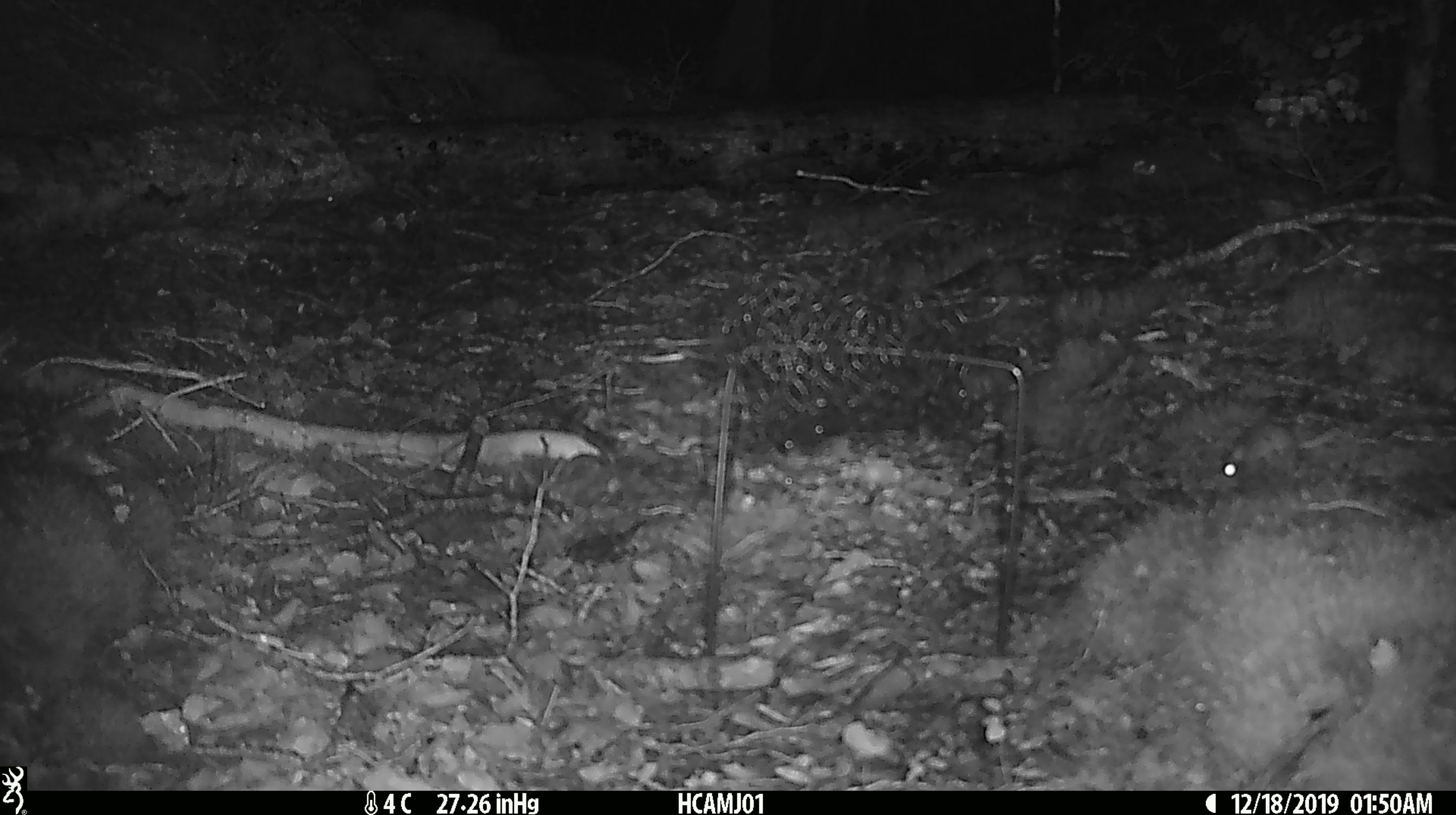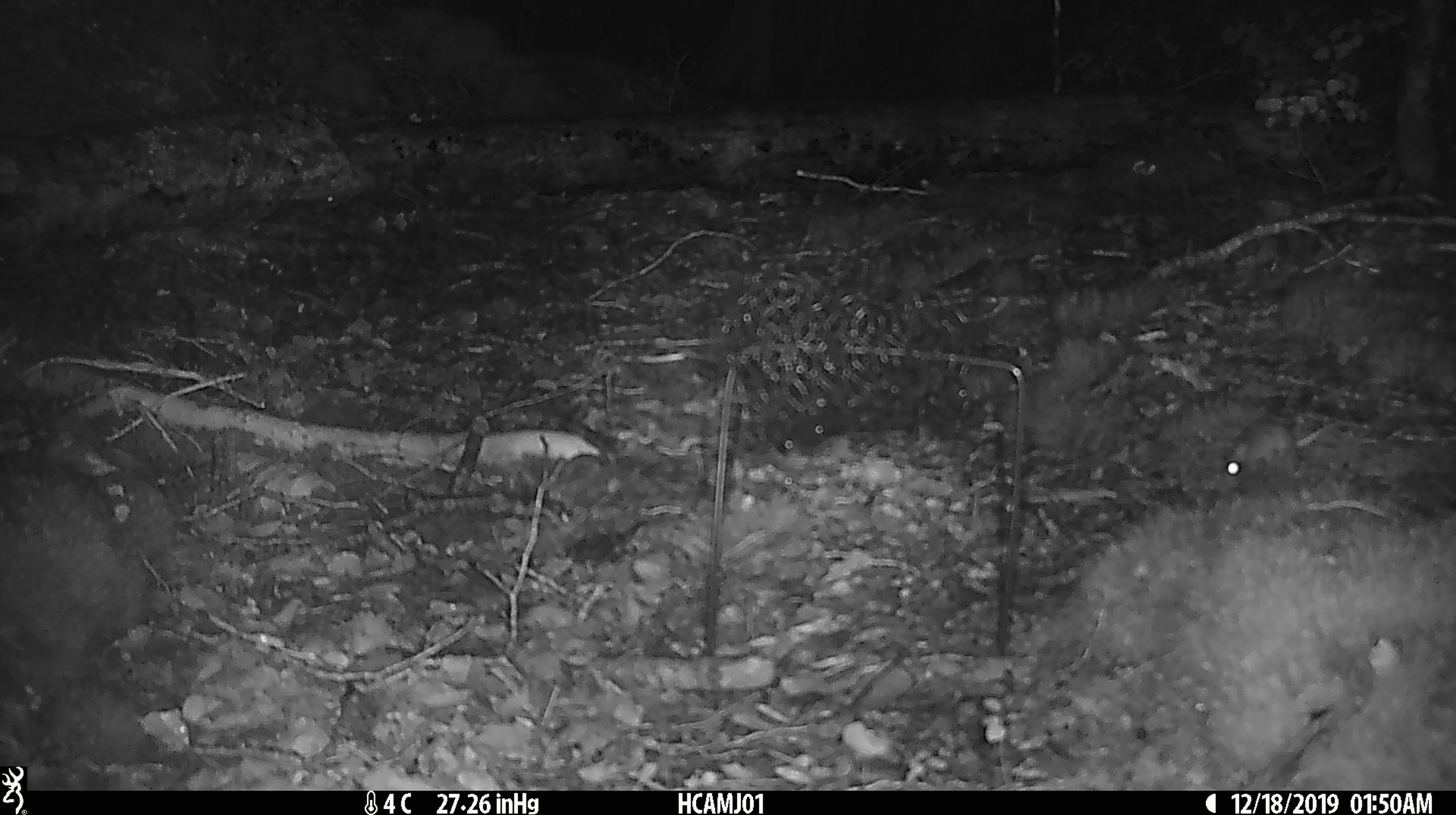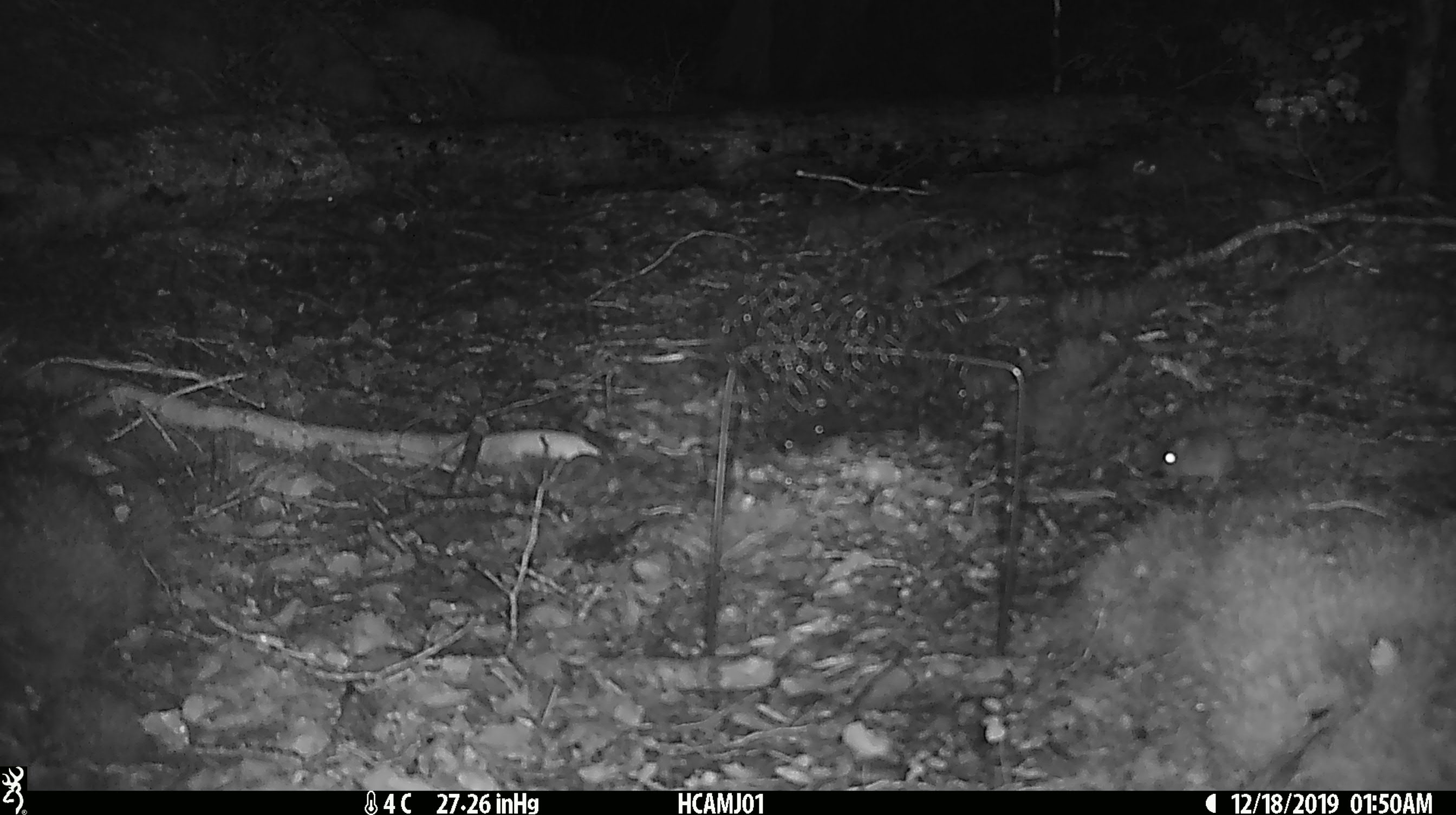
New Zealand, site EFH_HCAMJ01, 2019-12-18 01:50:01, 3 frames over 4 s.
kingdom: Animalia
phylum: Chordata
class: Mammalia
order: Rodentia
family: Muridae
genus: Mus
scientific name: Mus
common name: mouse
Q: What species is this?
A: Mouse (Mus).